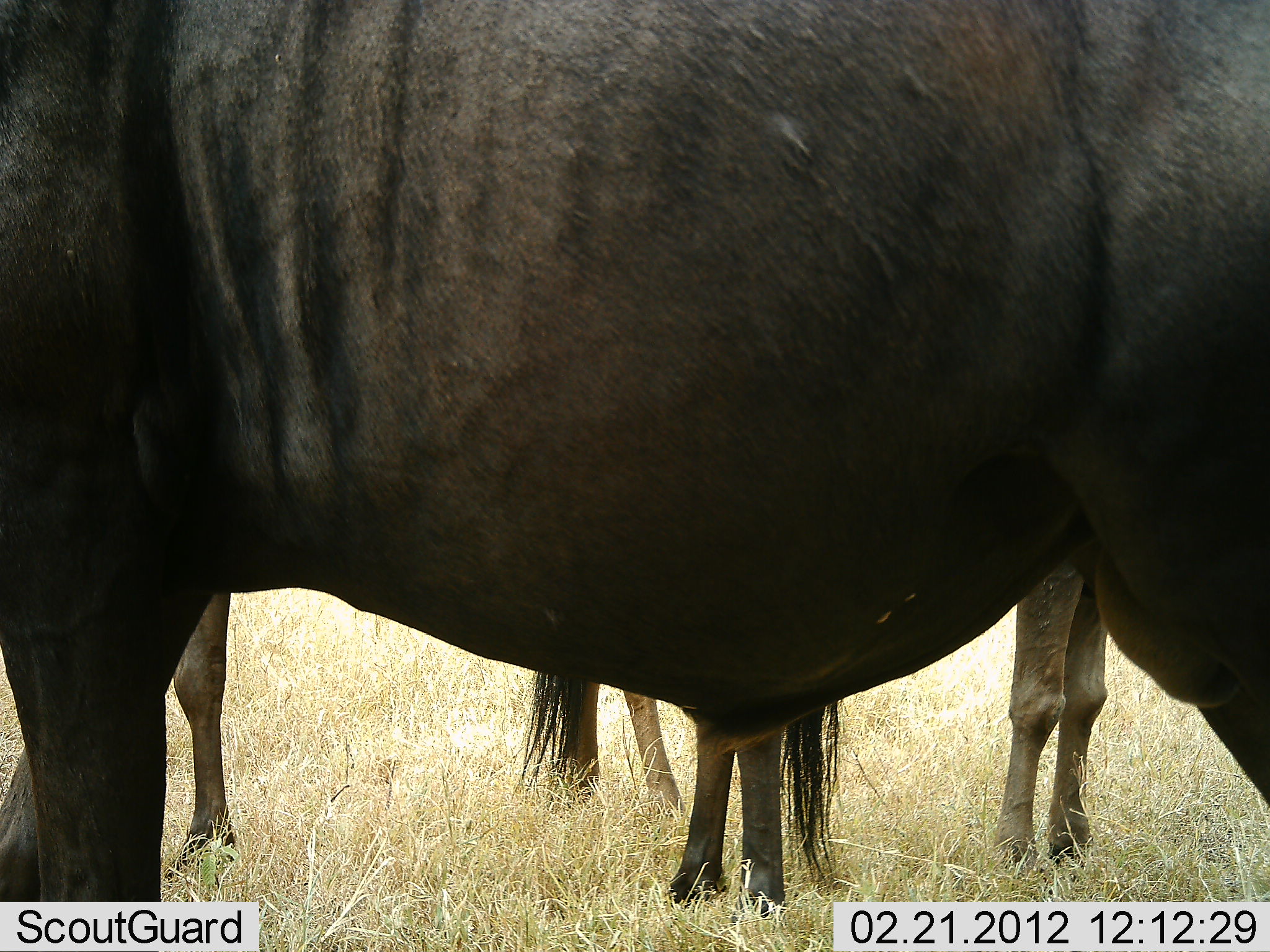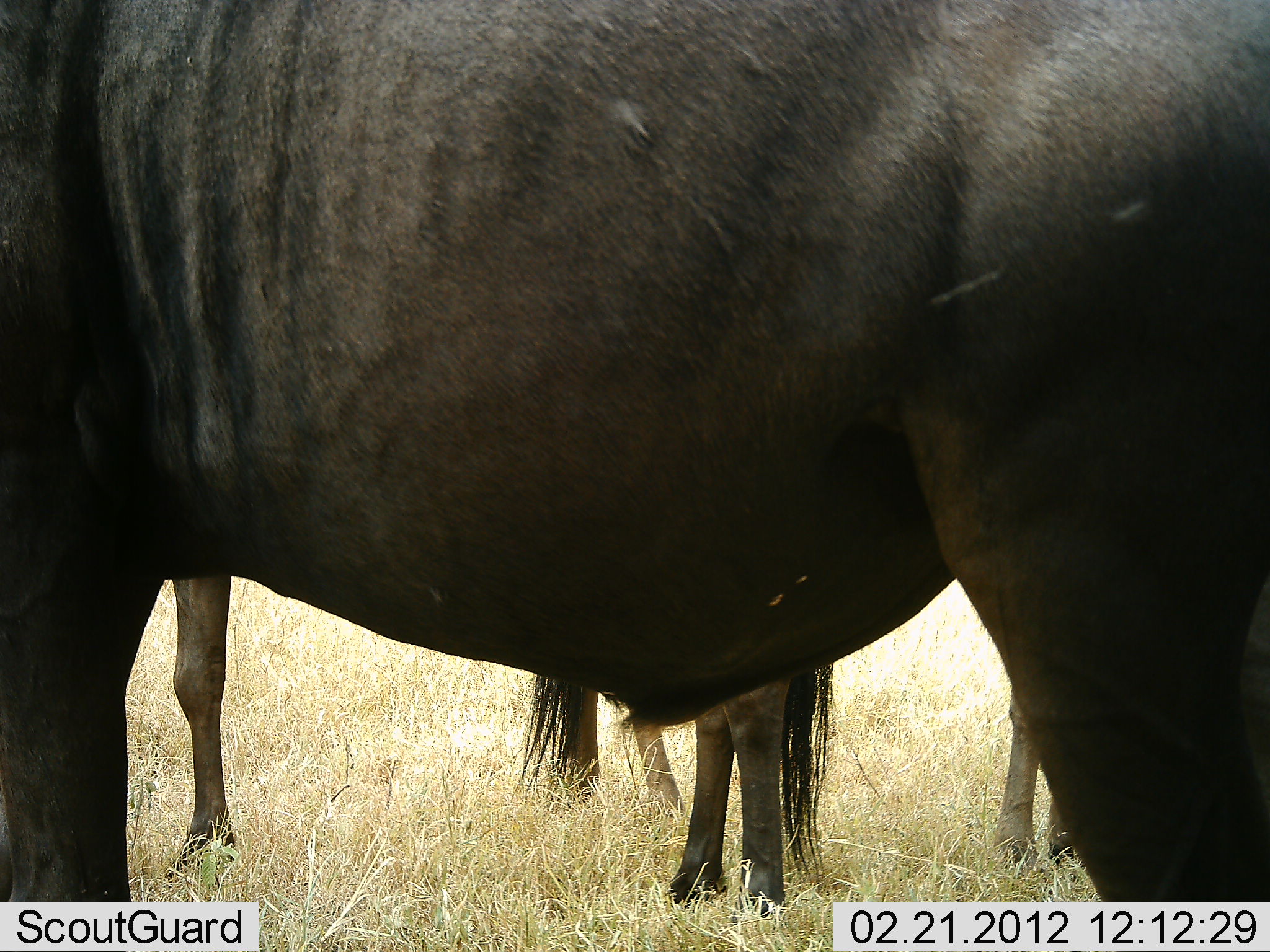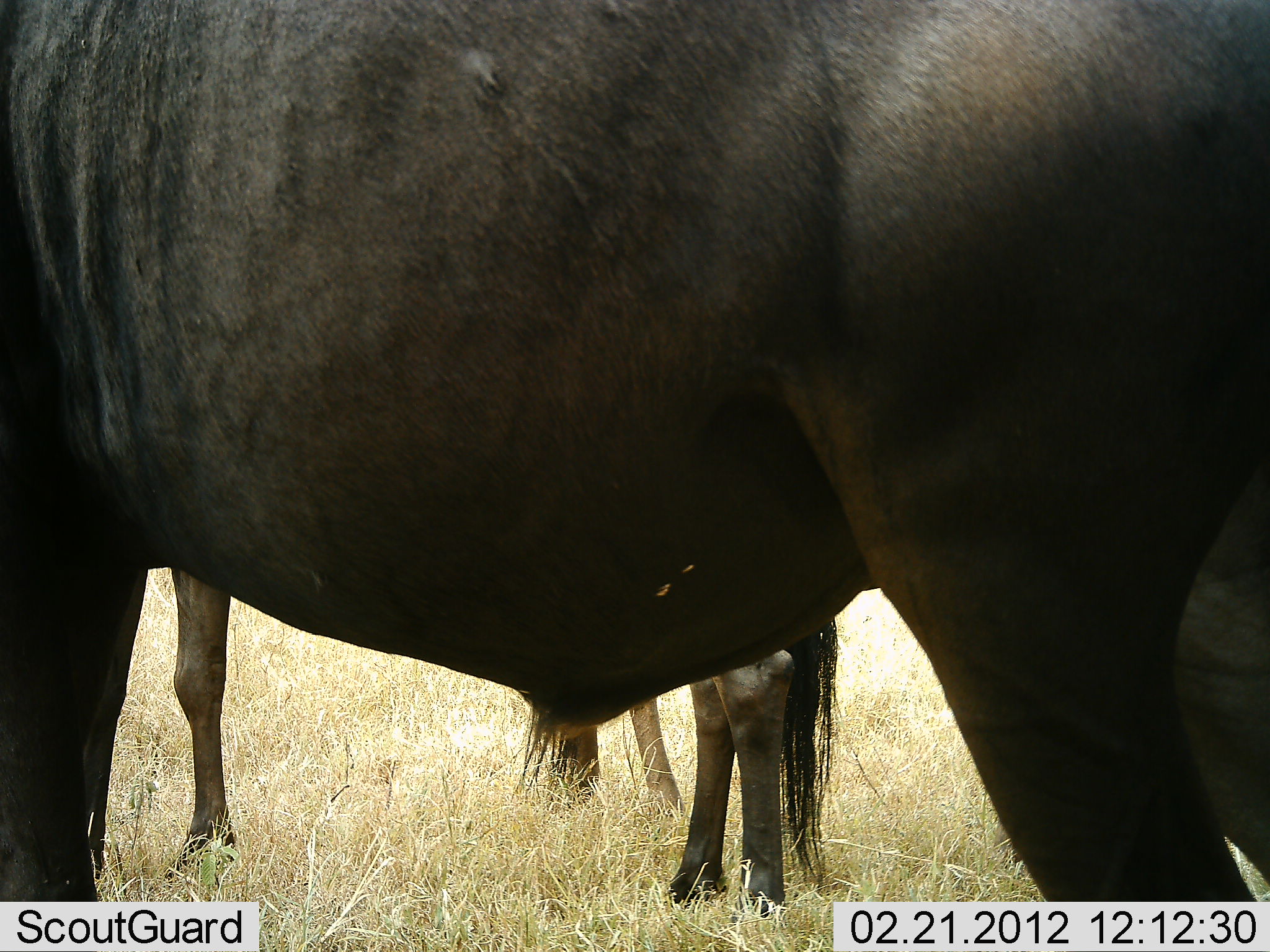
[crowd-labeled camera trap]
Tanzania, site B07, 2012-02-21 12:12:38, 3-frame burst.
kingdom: Animalia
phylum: Chordata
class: Mammalia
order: Artiodactyla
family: Bovidae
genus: Connochaetes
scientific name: Connochaetes taurinus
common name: blue wildebeest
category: wildebeest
Wildebeest (blue wildebeest) (Connochaetes taurinus), count 3. Behavior (volunteer vote fractions): standing 100%, resting 0%, moving 12%, interacting 0%. Young present (vote fraction): 0%. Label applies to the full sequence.